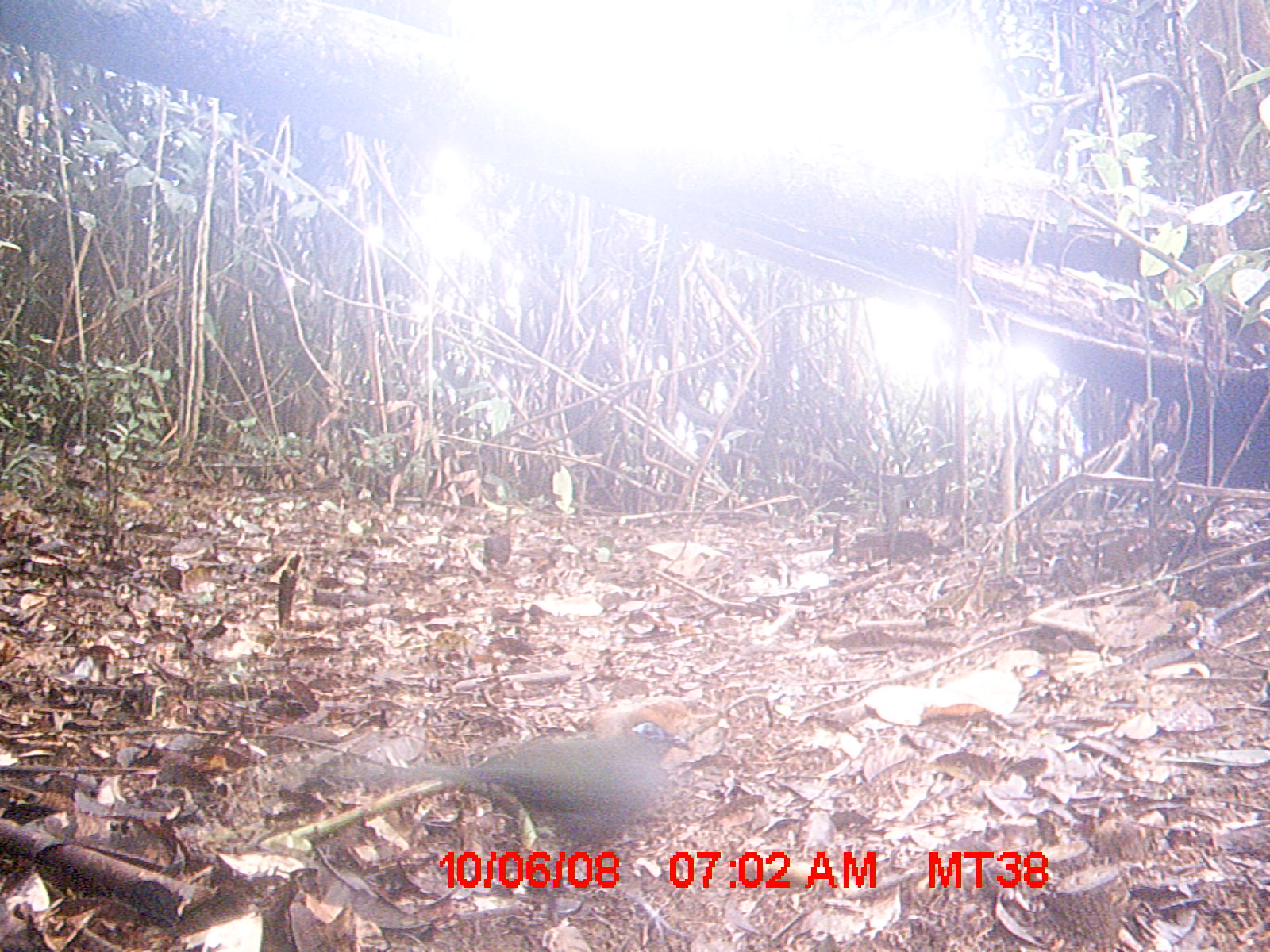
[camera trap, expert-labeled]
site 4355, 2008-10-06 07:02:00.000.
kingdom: Animalia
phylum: Chordata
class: Aves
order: Cuculiformes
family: Cuculidae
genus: Coua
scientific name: Coua serriana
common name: red-breasted coua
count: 1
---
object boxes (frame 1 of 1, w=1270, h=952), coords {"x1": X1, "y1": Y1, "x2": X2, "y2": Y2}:
coua serriana: {"x1": 311, "y1": 705, "x2": 691, "y2": 881}